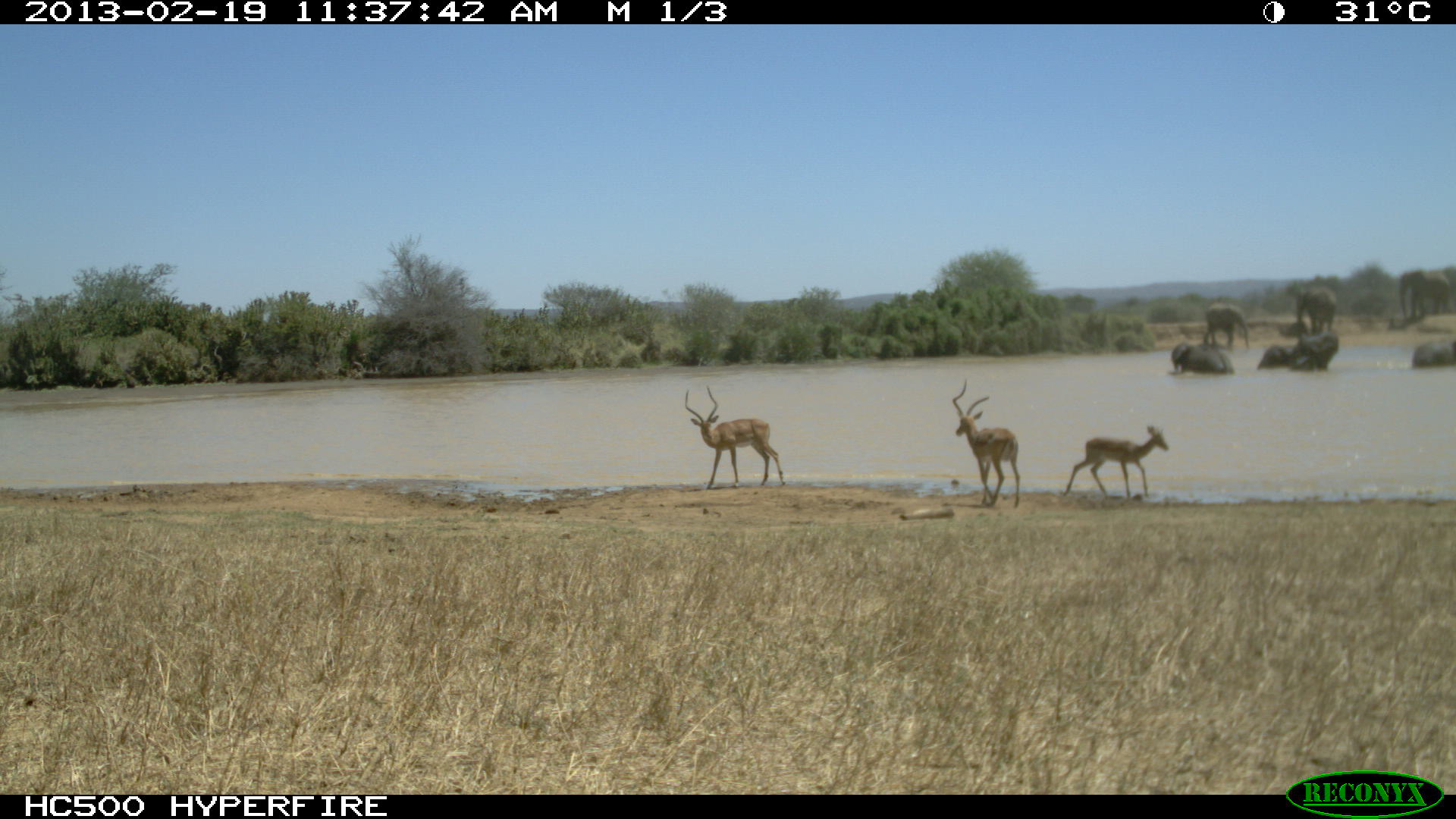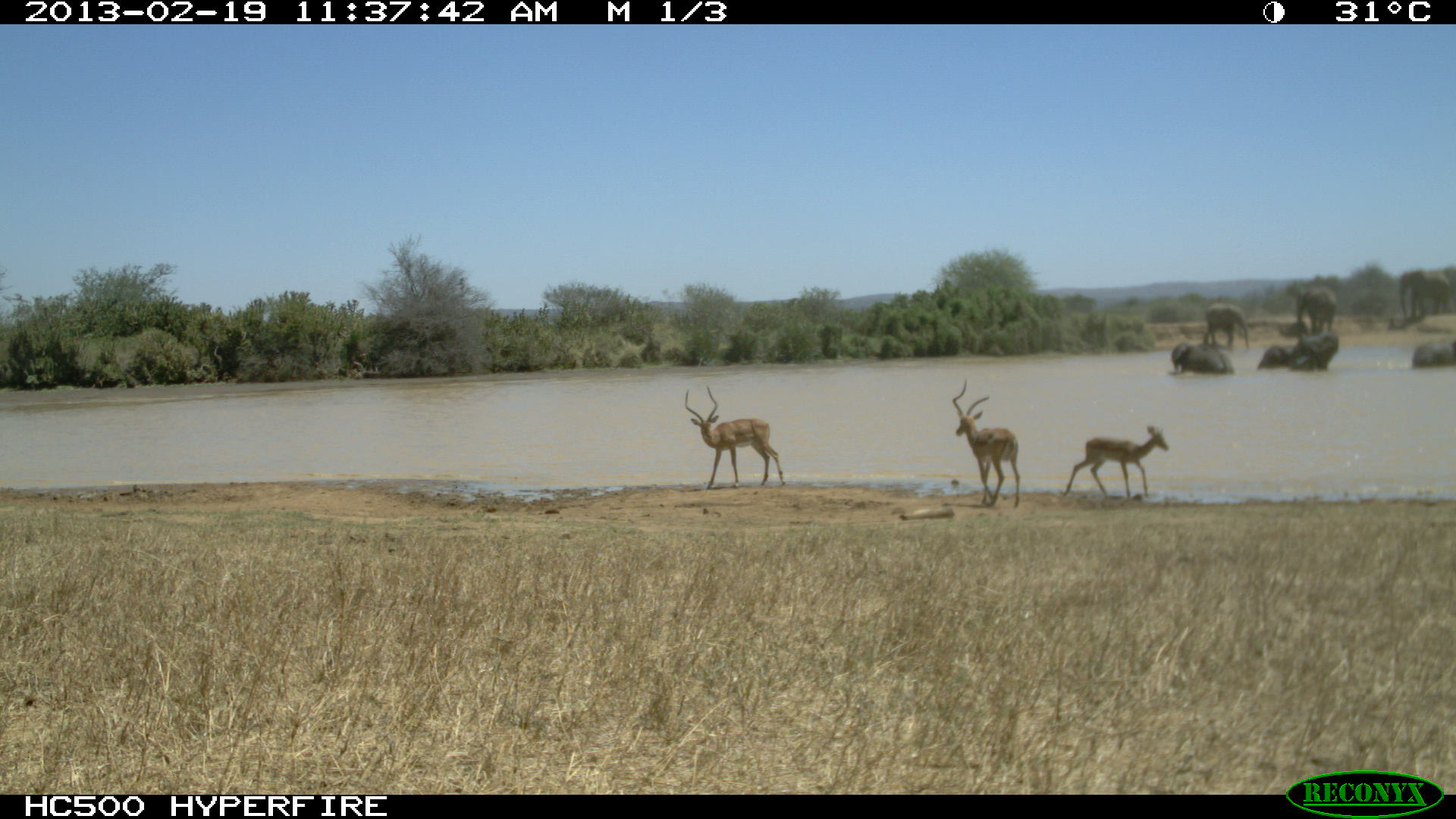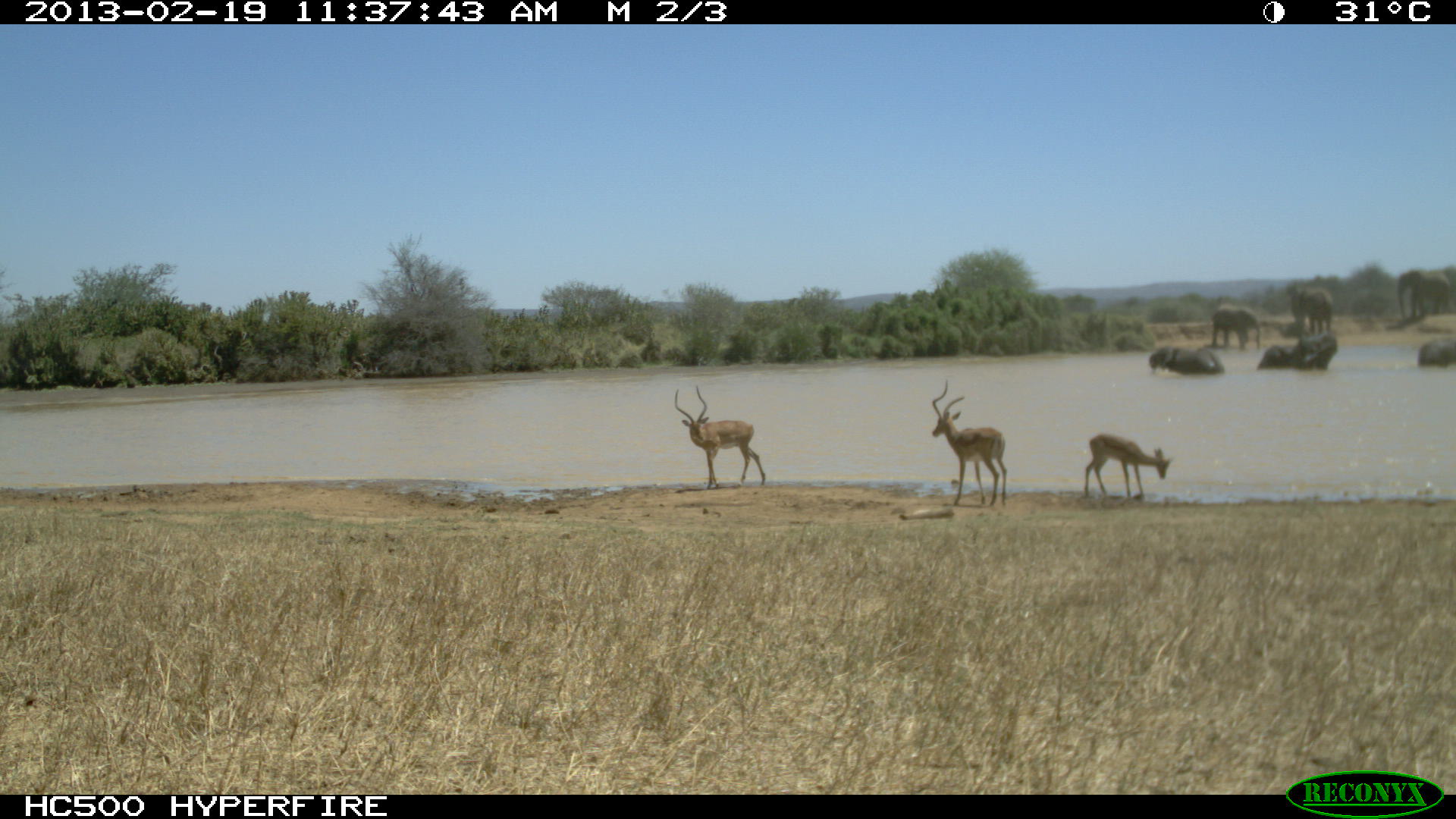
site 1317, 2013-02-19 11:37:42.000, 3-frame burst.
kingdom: Animalia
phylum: Chordata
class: Mammalia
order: Artiodactyla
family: Bovidae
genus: Aepyceros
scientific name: Aepyceros melampus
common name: impala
Aepyceros melampus (impala), count 3.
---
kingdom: Animalia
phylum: Chordata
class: Mammalia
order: Proboscidea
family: Elephantidae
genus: Loxodonta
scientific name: Loxodonta africana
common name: african bush elephant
Loxodonta africana (african bush elephant), count 5.